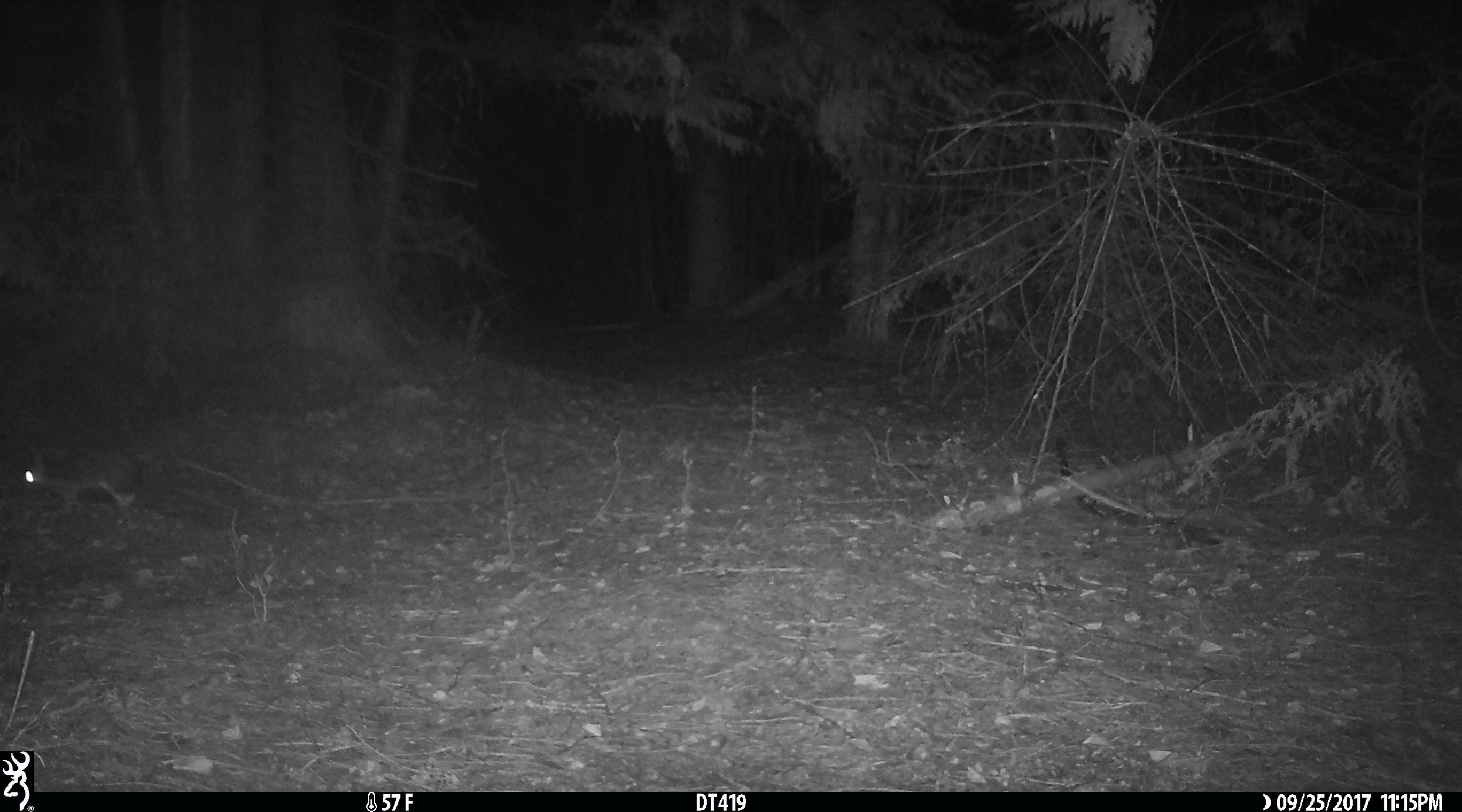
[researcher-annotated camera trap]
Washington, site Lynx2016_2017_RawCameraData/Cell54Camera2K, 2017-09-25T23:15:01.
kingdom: Animalia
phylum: Chordata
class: Mammalia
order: Lagomorpha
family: Leporidae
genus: Lepus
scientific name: Lepus americanus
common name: snowshoe hare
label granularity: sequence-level